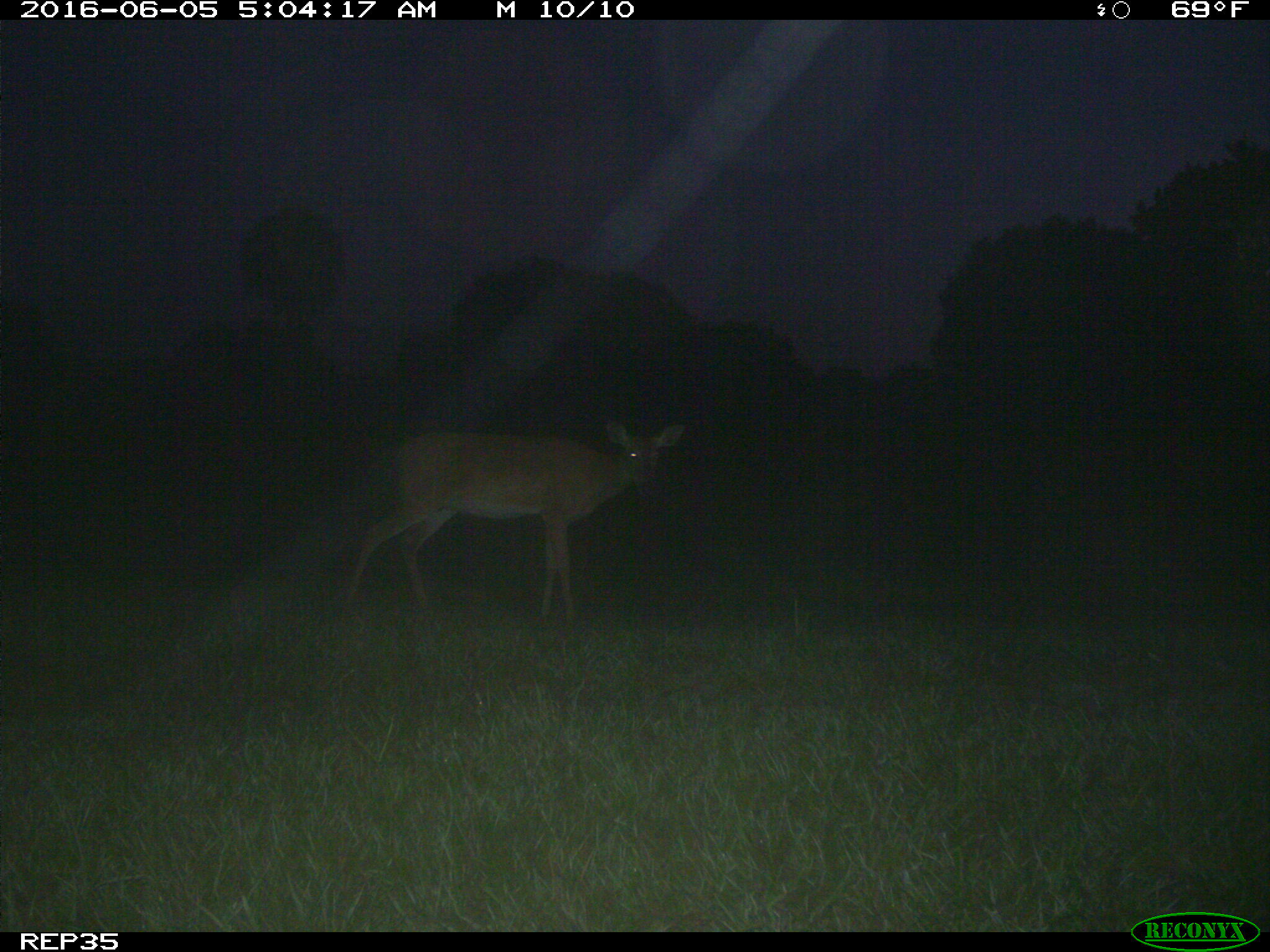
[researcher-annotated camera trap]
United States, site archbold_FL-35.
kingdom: Animalia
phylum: Chordata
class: Mammalia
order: Artiodactyla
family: Cervidae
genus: Odocoileus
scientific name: Odocoileus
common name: deer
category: unidentified deer